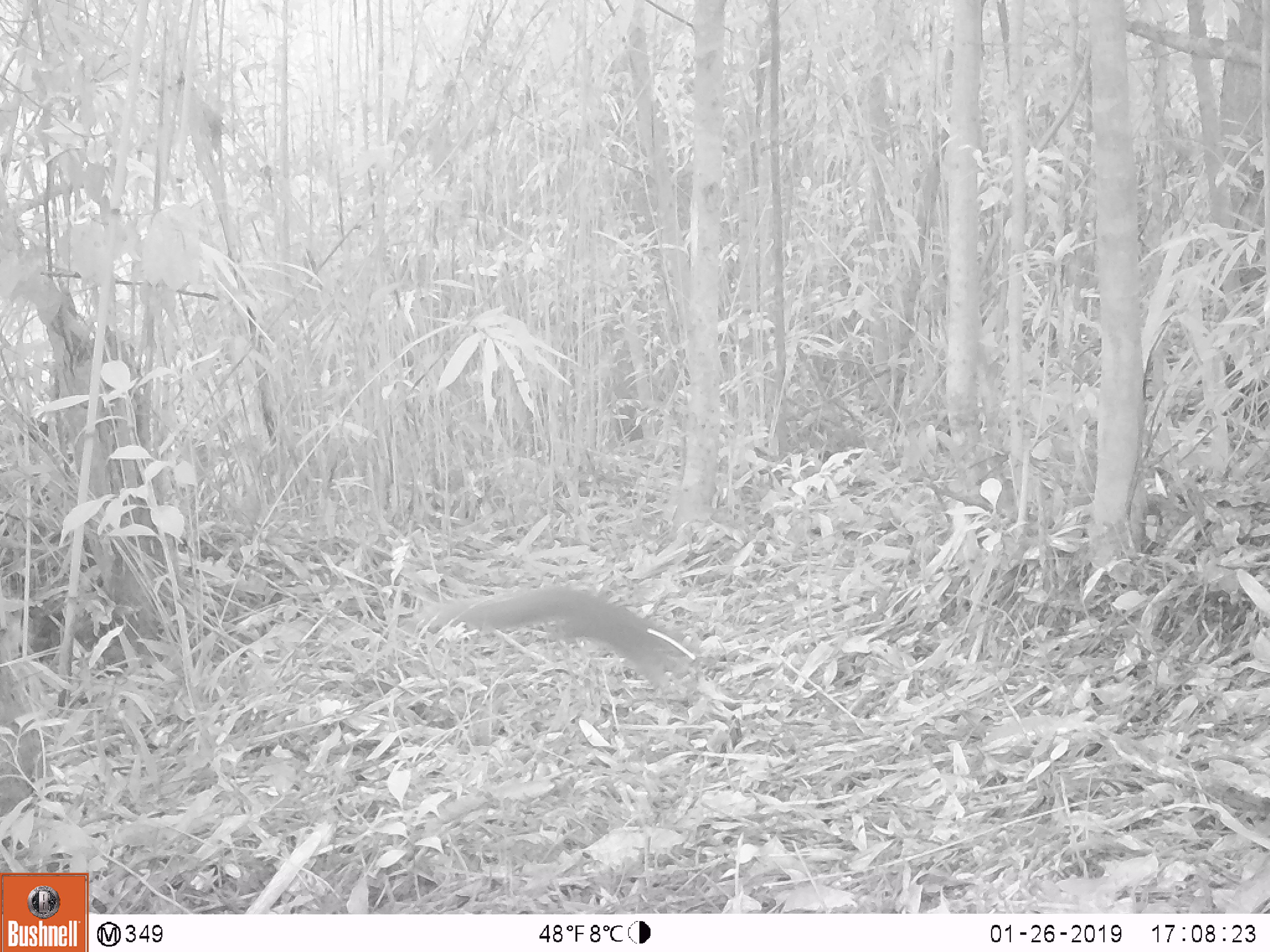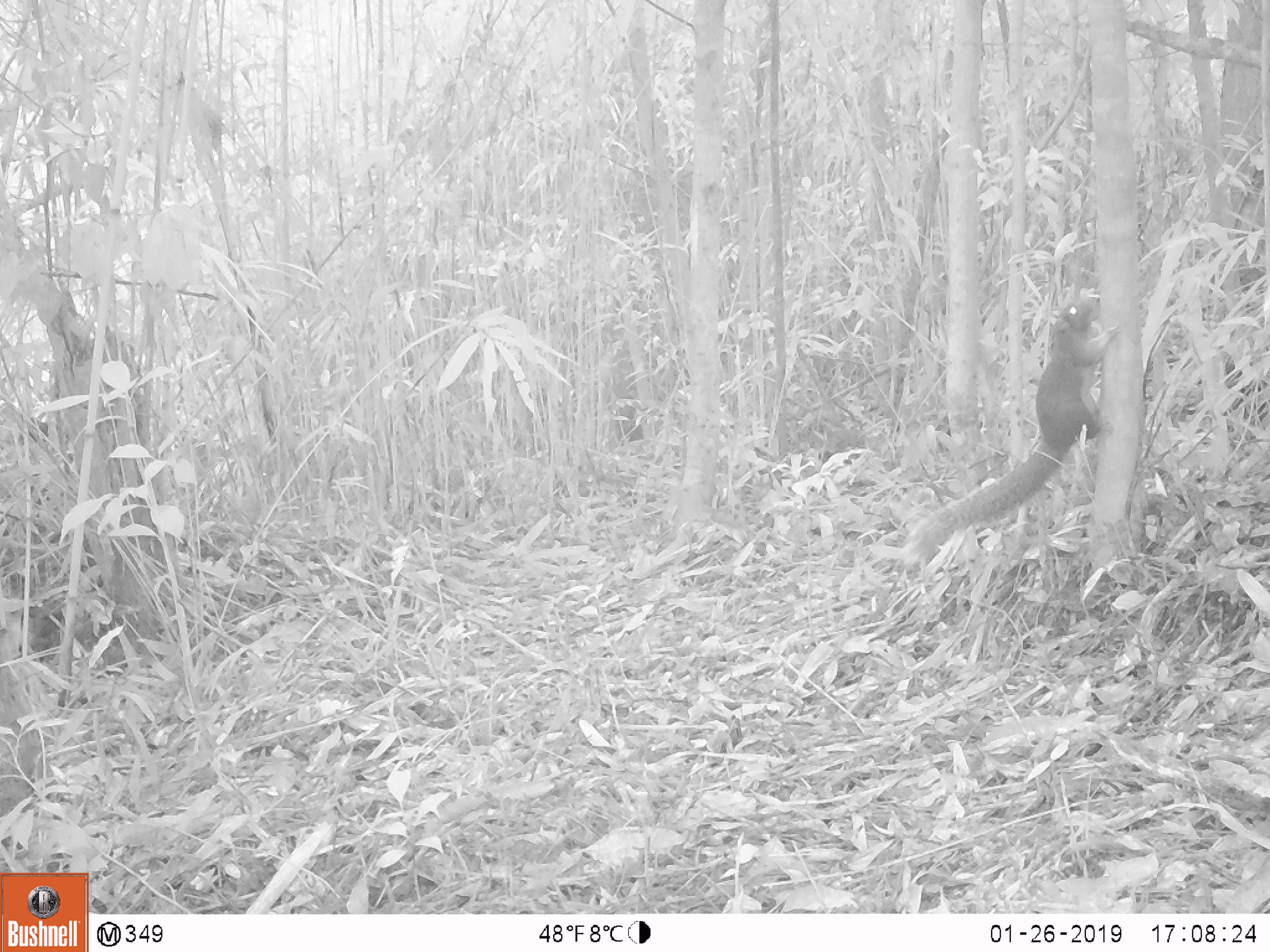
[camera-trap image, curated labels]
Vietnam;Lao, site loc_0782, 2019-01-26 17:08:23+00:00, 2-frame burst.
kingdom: Animalia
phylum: Chordata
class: Mammalia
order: Rodentia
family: Sciuridae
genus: Callosciurus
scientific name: Callosciurus erythraeus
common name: pallas's squirrel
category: pallass squirrel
Pallass squirrel (pallas's squirrel) (Callosciurus erythraeus). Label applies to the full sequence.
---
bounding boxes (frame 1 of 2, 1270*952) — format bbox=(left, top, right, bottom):
pallass squirrel: bbox=(405, 586, 702, 701)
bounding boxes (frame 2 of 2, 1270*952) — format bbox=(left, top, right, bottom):
pallass squirrel: bbox=(907, 295, 1118, 564)